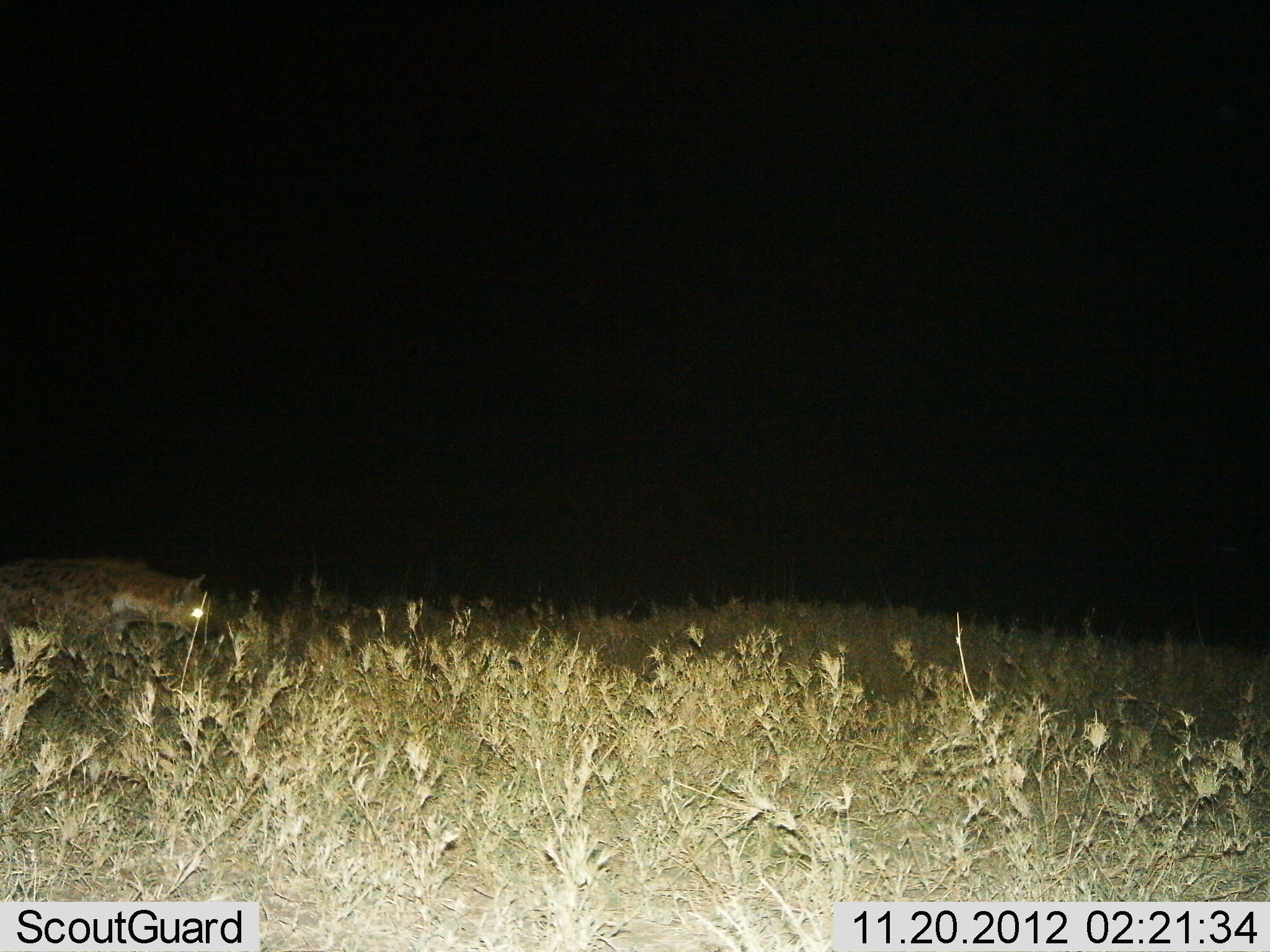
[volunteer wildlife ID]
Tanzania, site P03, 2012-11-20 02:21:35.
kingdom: Animalia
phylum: Chordata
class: Mammalia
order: Carnivora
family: Hyaenidae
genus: Crocuta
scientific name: Crocuta crocuta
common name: spotted hyena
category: hyenaspotted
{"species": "hyenaspotted (spotted hyena) (Crocuta crocuta)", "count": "1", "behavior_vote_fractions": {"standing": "0%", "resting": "0%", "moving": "100%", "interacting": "0%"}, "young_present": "0%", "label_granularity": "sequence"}